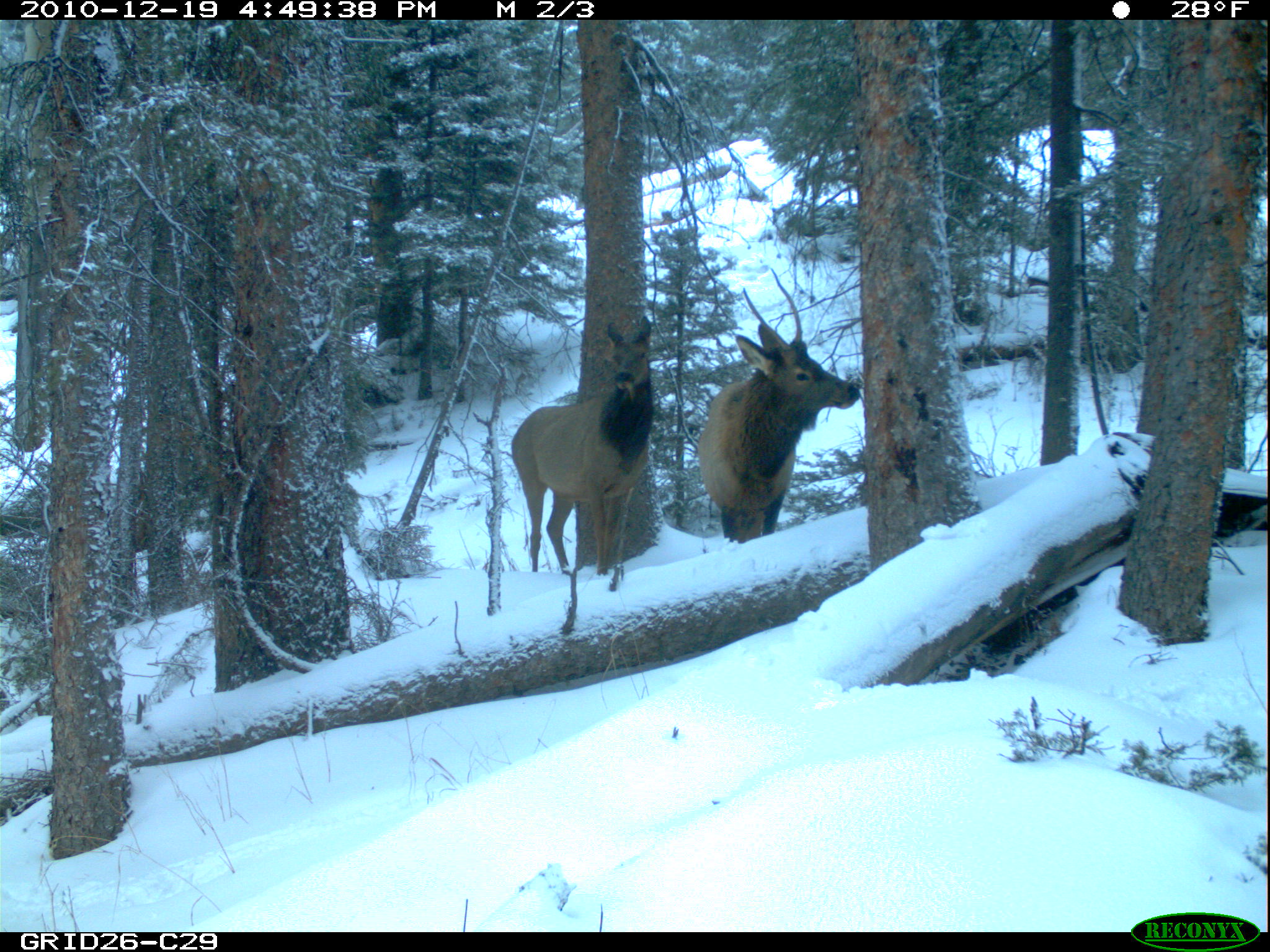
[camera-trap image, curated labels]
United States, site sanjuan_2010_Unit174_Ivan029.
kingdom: Animalia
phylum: Chordata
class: Mammalia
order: Artiodactyla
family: Cervidae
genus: Cervus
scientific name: Cervus elaphus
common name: red deer